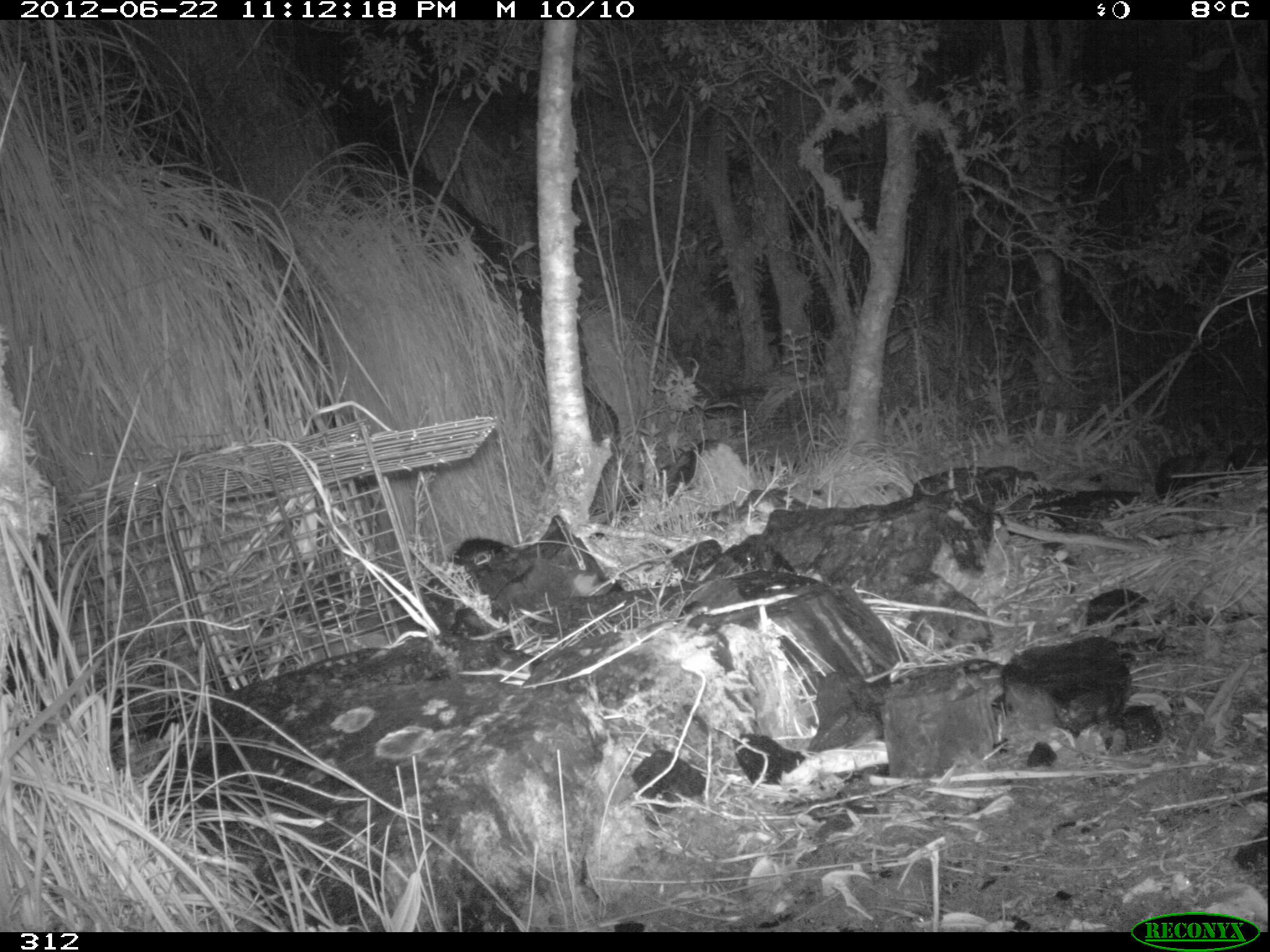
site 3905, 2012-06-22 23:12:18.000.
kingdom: Animalia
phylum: Chordata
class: Mammalia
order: Didelphimorphia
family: Didelphidae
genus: Didelphis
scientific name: Didelphis pernigra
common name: andean white-eared opossum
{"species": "Didelphis pernigra (andean white-eared opossum)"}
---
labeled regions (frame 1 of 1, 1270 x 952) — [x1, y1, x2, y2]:
didelphis pernigra: [447, 536, 522, 567]